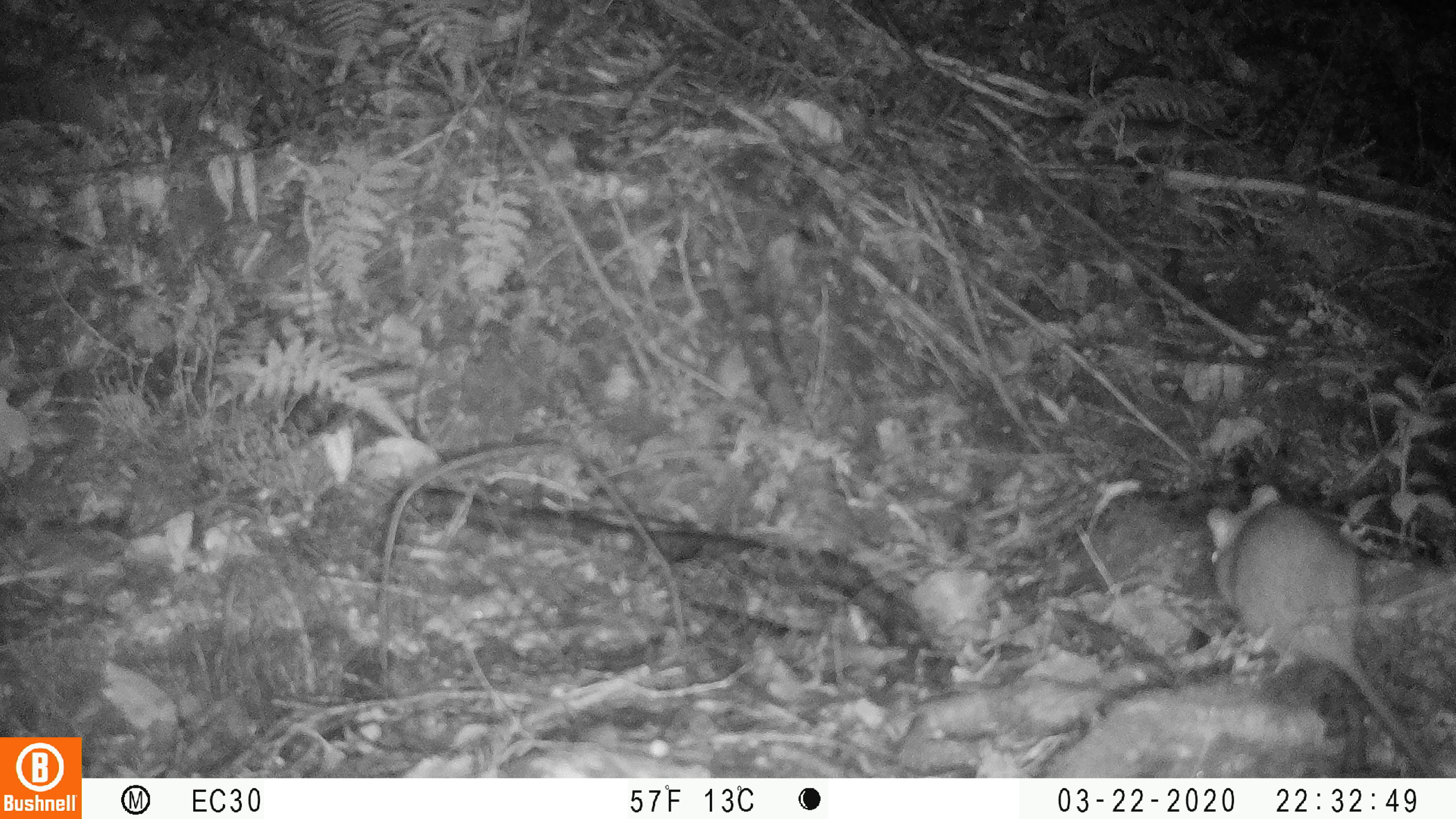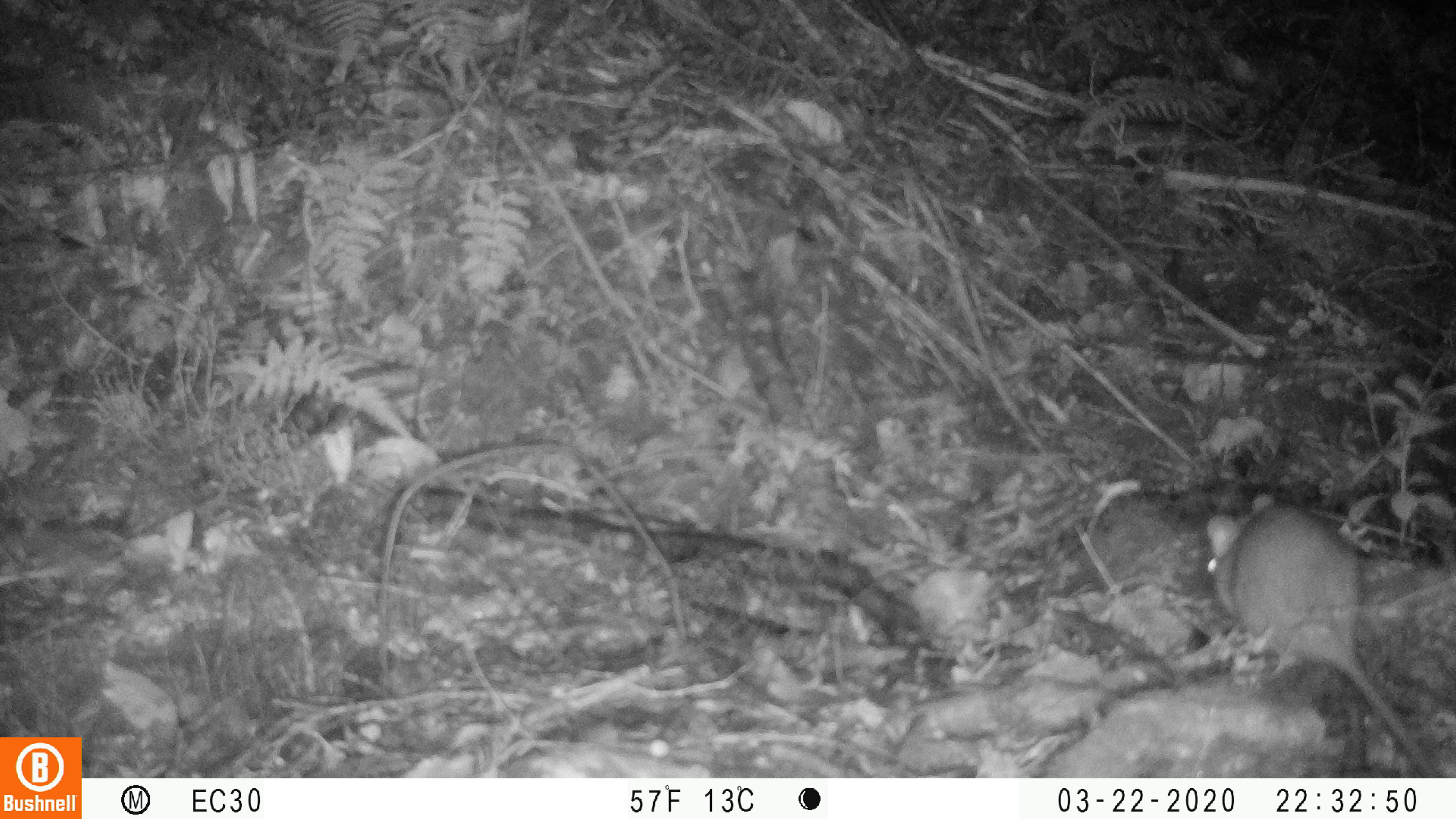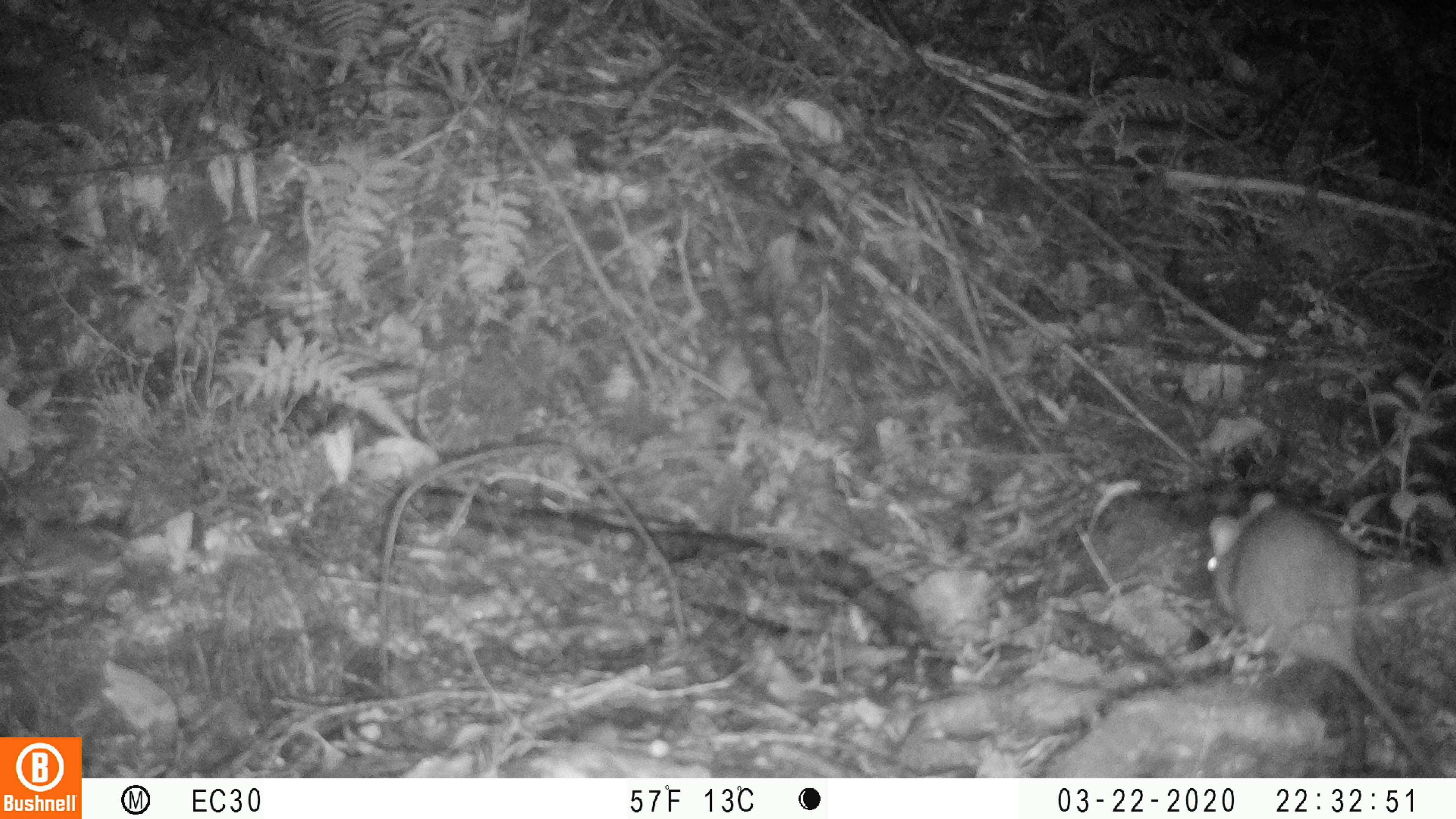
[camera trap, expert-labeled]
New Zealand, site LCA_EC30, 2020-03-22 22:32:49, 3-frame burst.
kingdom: Animalia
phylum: Chordata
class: Mammalia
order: Rodentia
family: Muridae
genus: Rattus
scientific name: Rattus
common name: rat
Rat (Rattus).